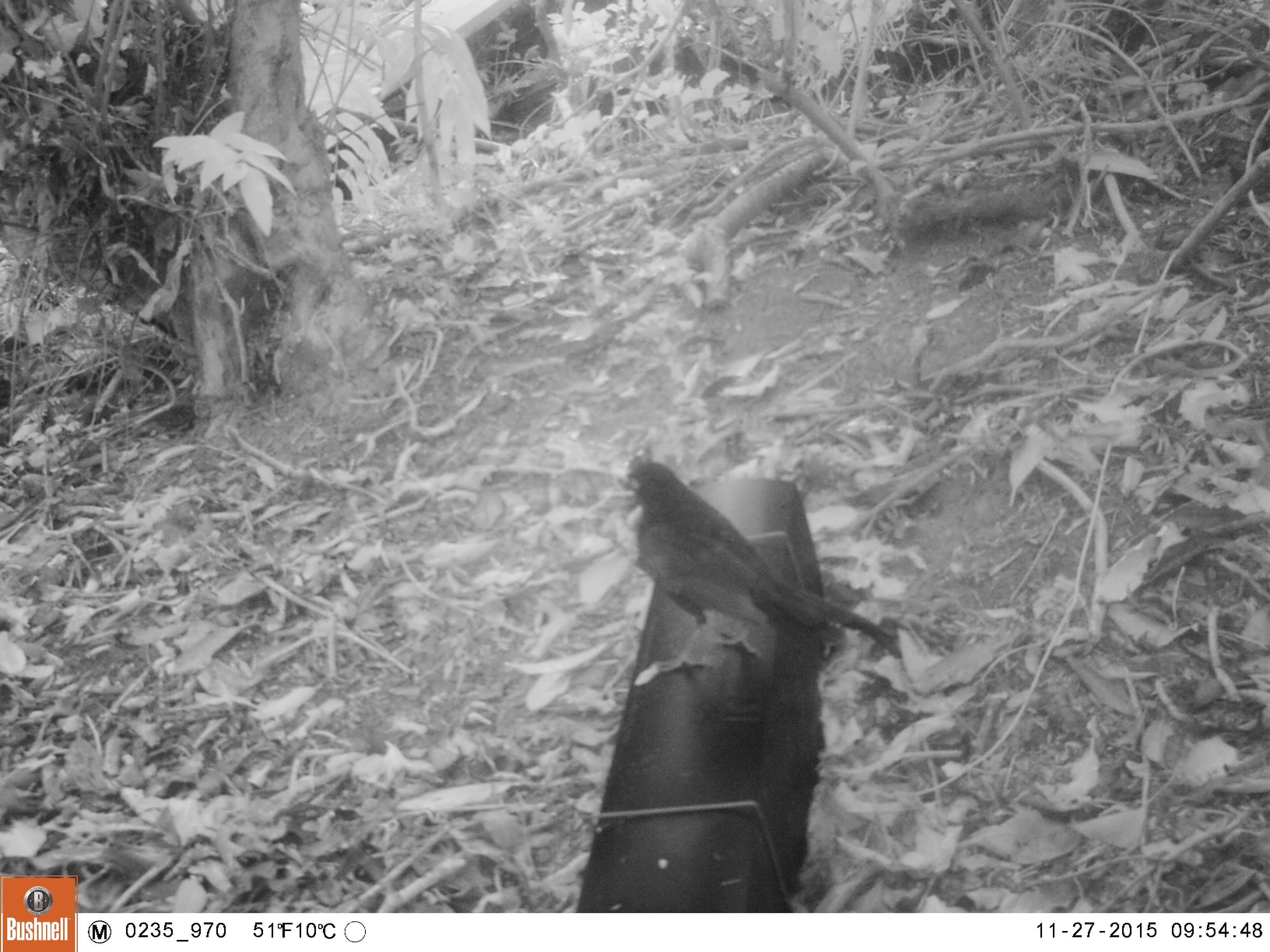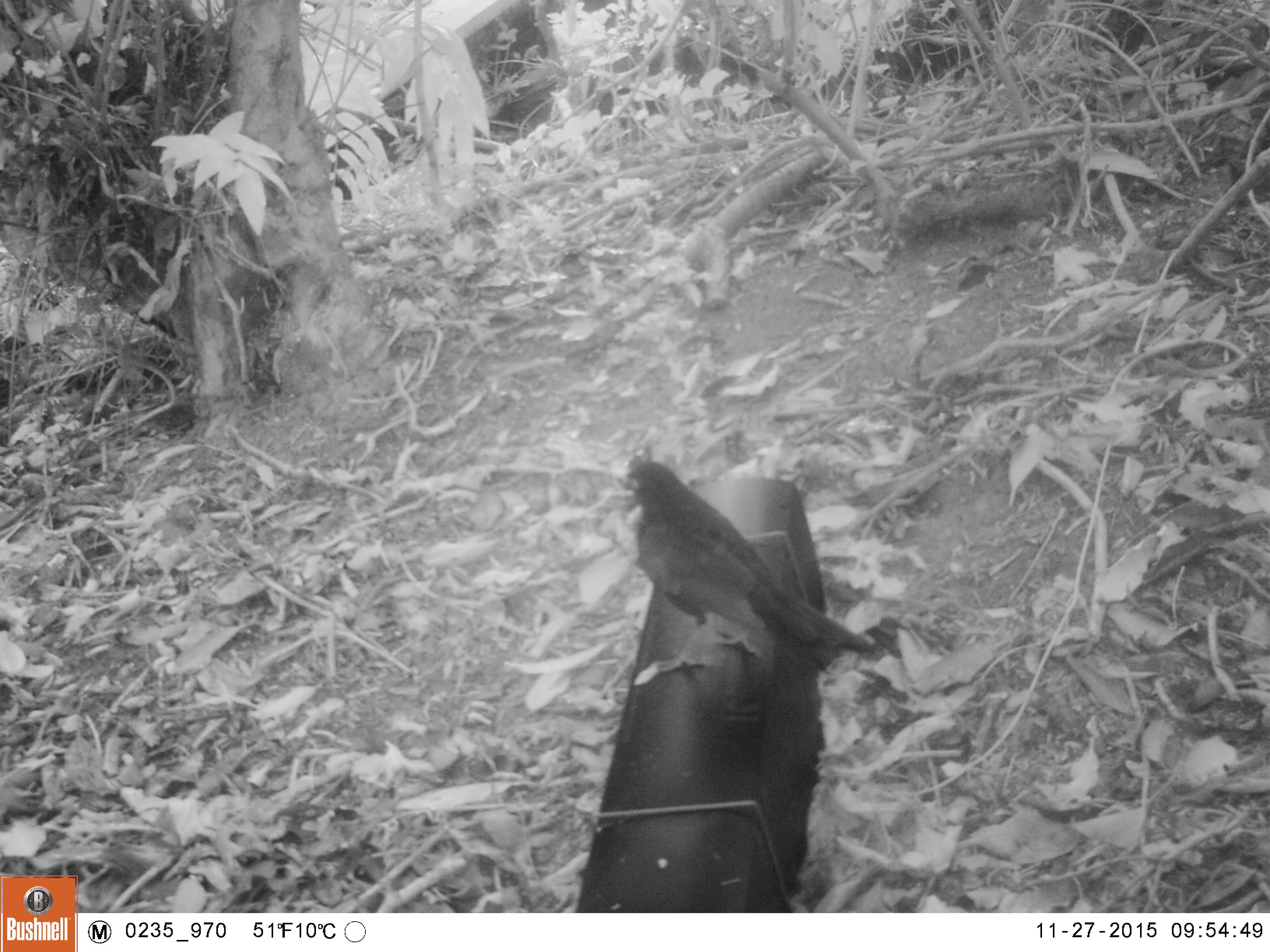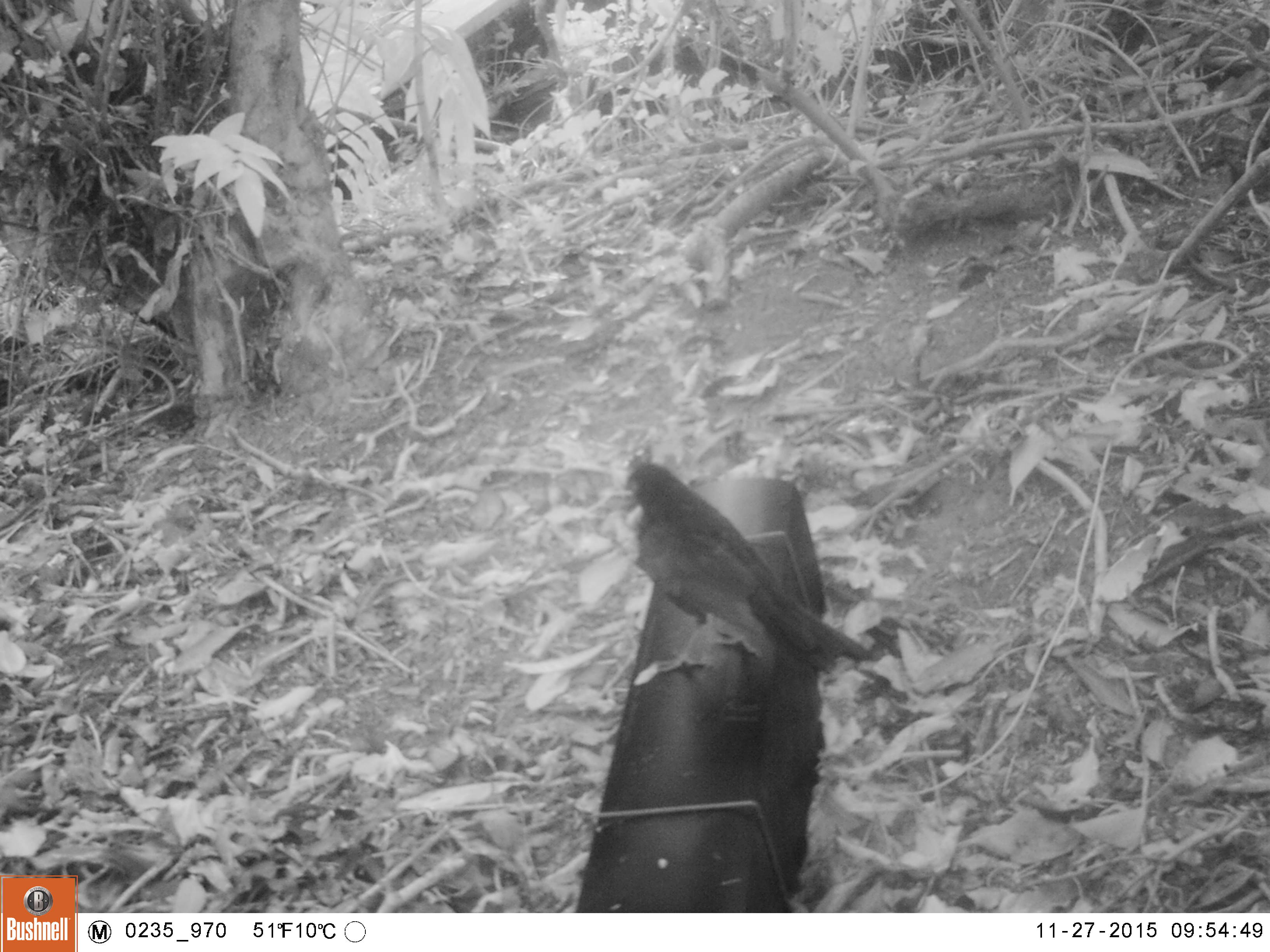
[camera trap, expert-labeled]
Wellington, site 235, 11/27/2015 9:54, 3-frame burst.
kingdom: Animalia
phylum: Chordata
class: Aves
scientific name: Aves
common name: bird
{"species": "bird (Aves)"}